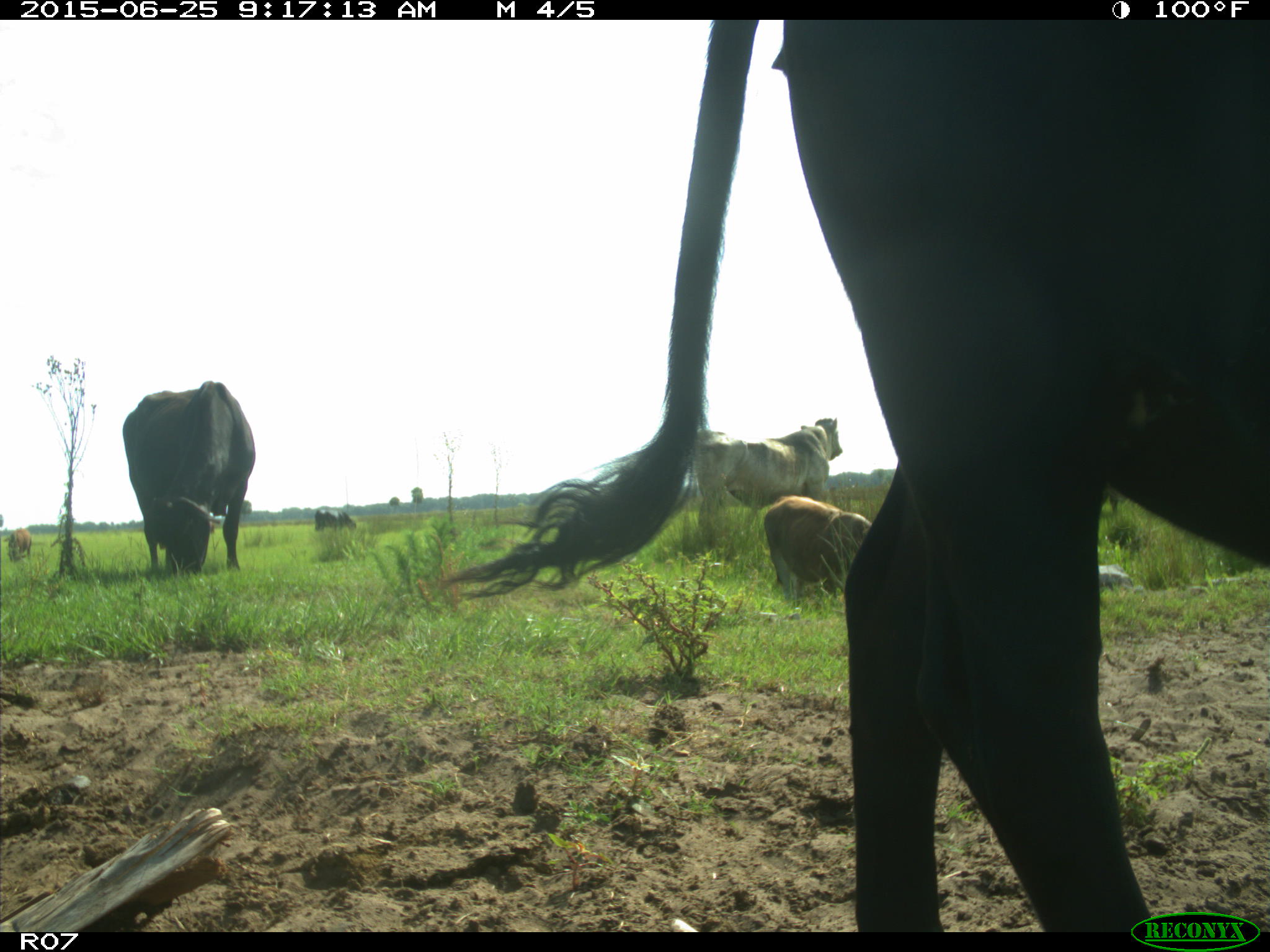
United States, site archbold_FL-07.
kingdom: Animalia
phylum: Chordata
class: Mammalia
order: Artiodactyla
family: Bovidae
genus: Bos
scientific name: Bos taurus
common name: domestic cow